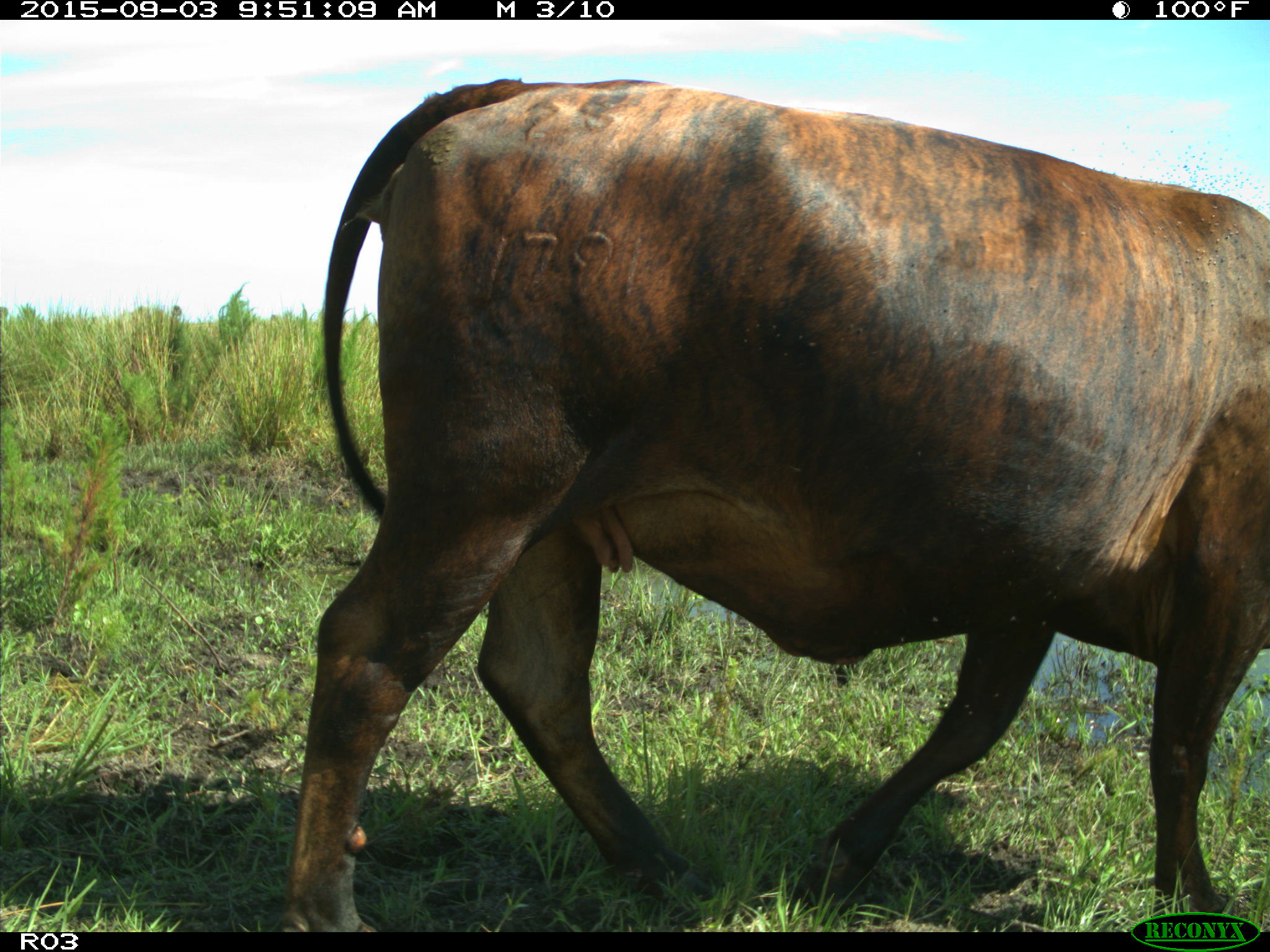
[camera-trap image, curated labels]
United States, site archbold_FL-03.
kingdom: Animalia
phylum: Chordata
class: Mammalia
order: Artiodactyla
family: Bovidae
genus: Bos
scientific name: Bos taurus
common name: domestic cow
Bos taurus (domestic cow).